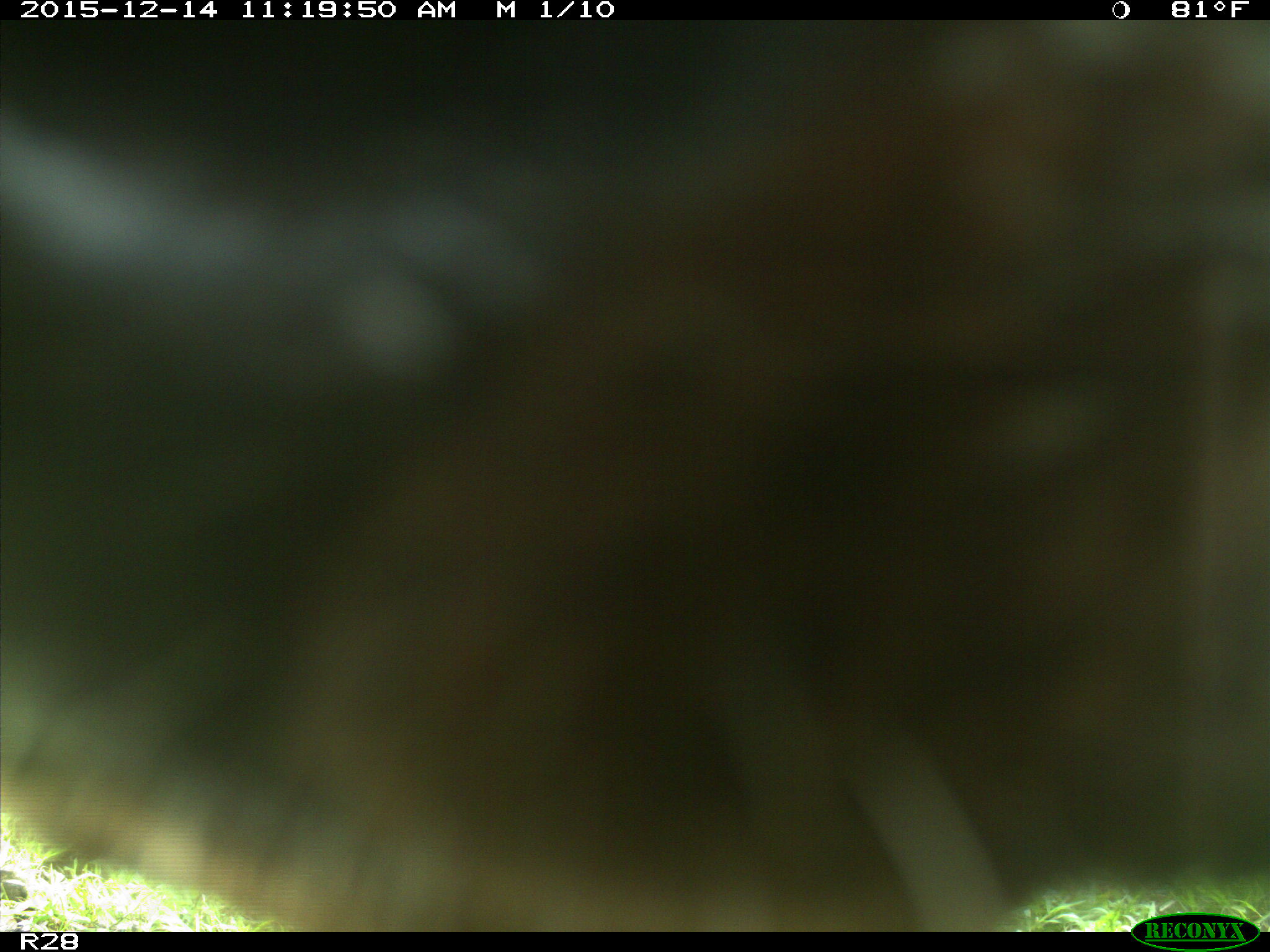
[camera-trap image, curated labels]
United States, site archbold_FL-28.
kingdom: Animalia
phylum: Chordata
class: Mammalia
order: Artiodactyla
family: Bovidae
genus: Bos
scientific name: Bos taurus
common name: domestic cow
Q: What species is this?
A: Bos taurus (domestic cow).